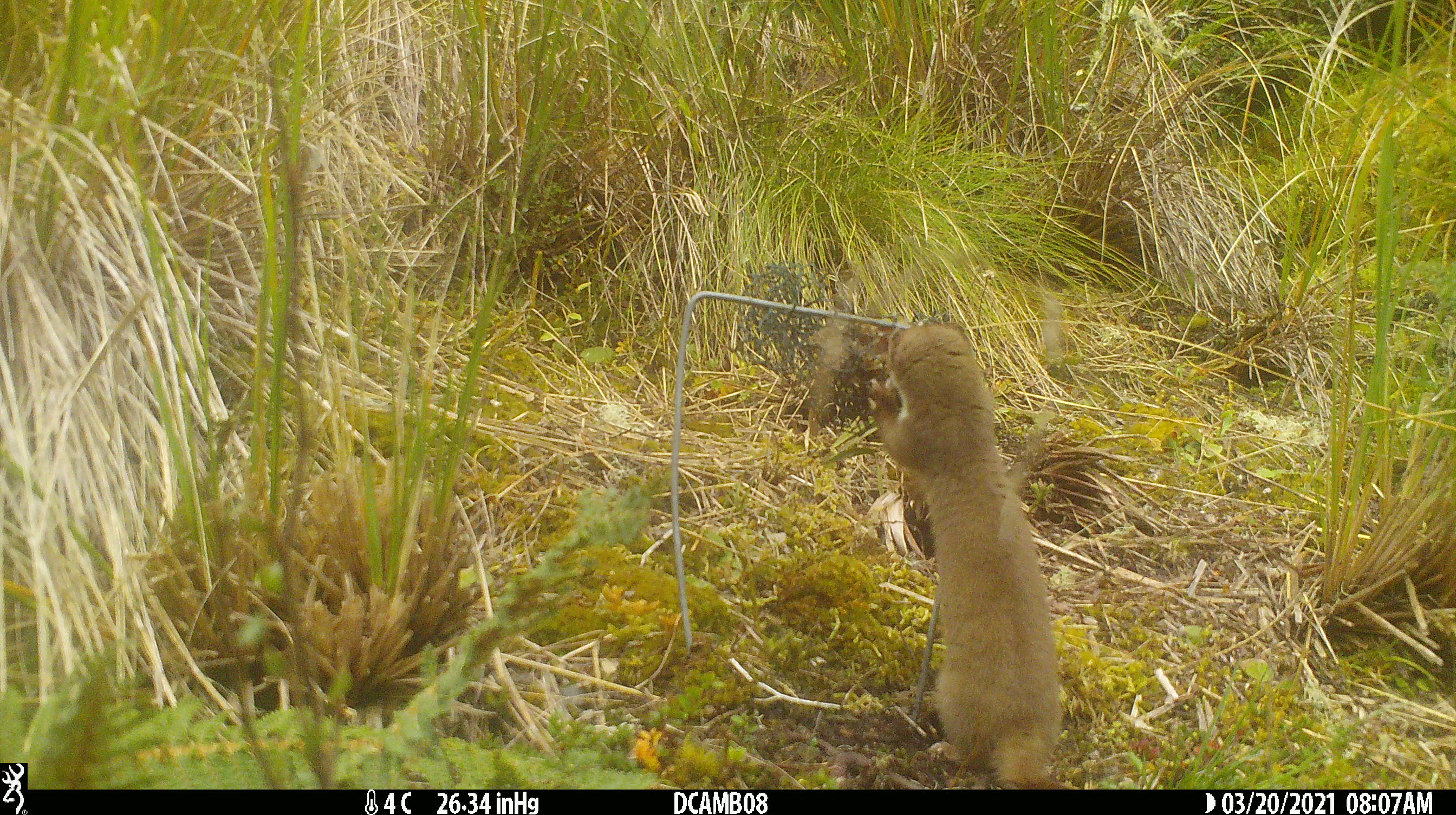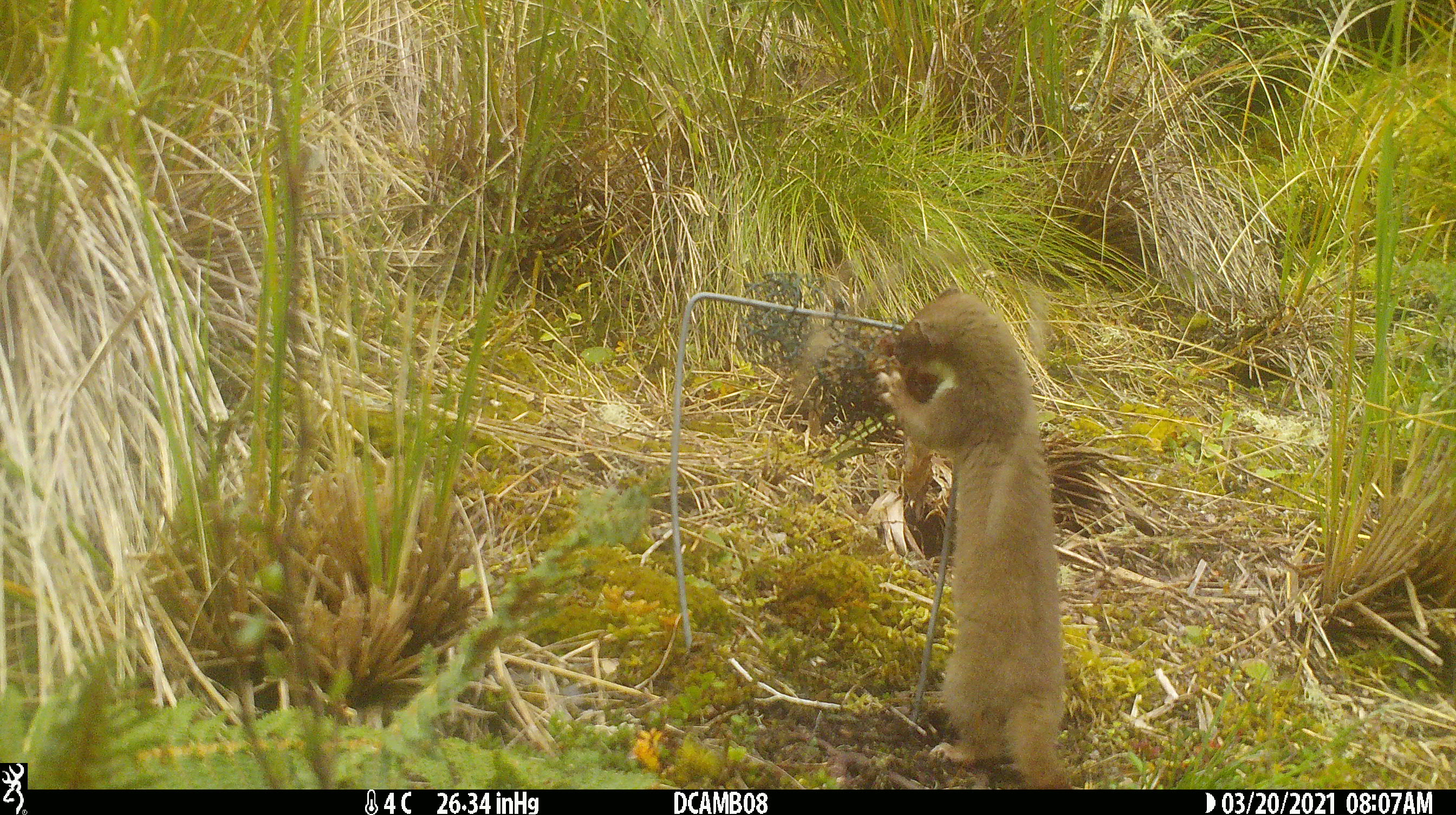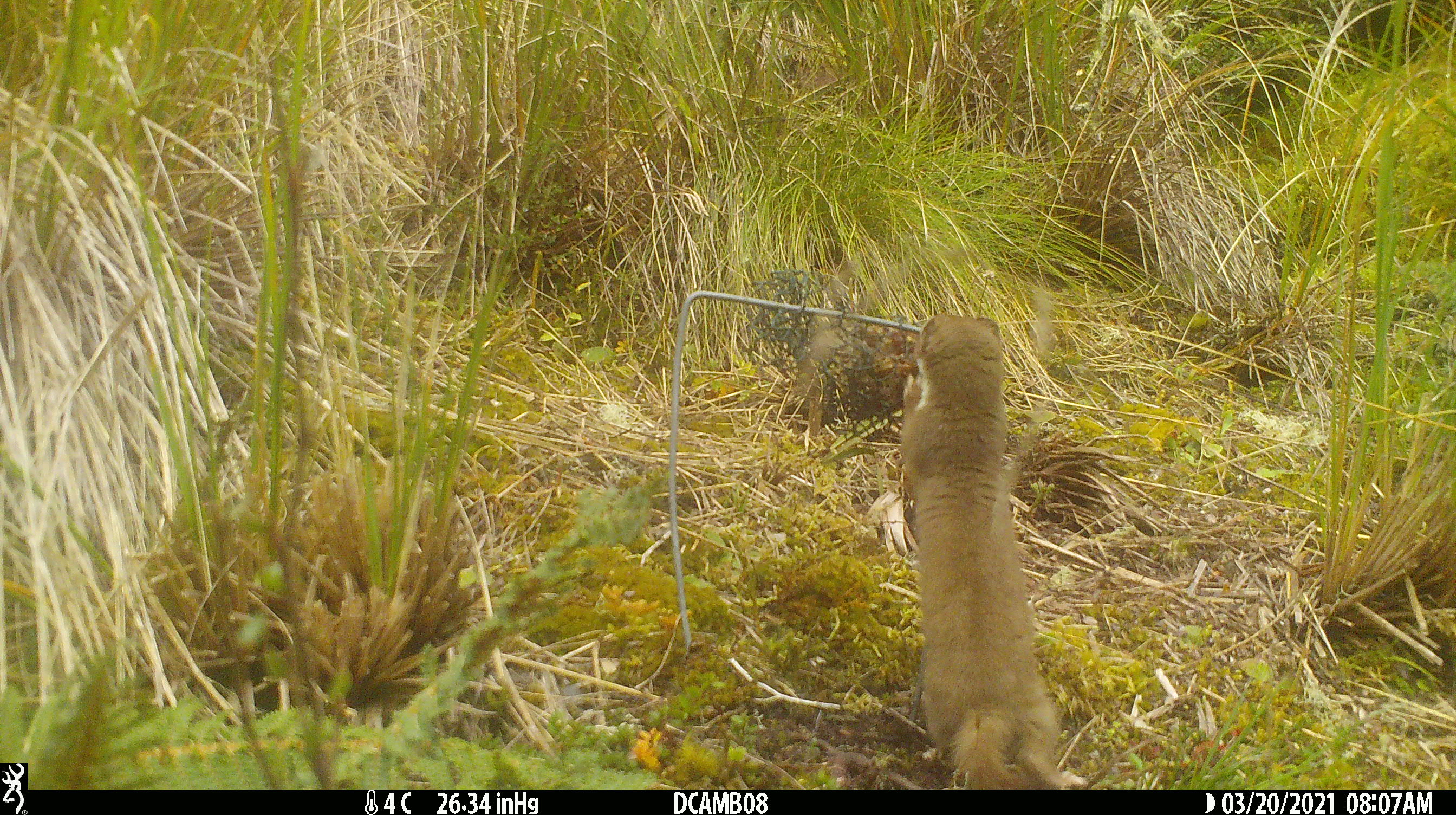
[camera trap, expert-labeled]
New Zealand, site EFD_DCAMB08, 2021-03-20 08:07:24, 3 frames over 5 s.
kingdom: Animalia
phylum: Chordata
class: Mammalia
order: Carnivora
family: Mustelidae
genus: Mustela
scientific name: Mustela erminea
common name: stoat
Stoat (Mustela erminea).